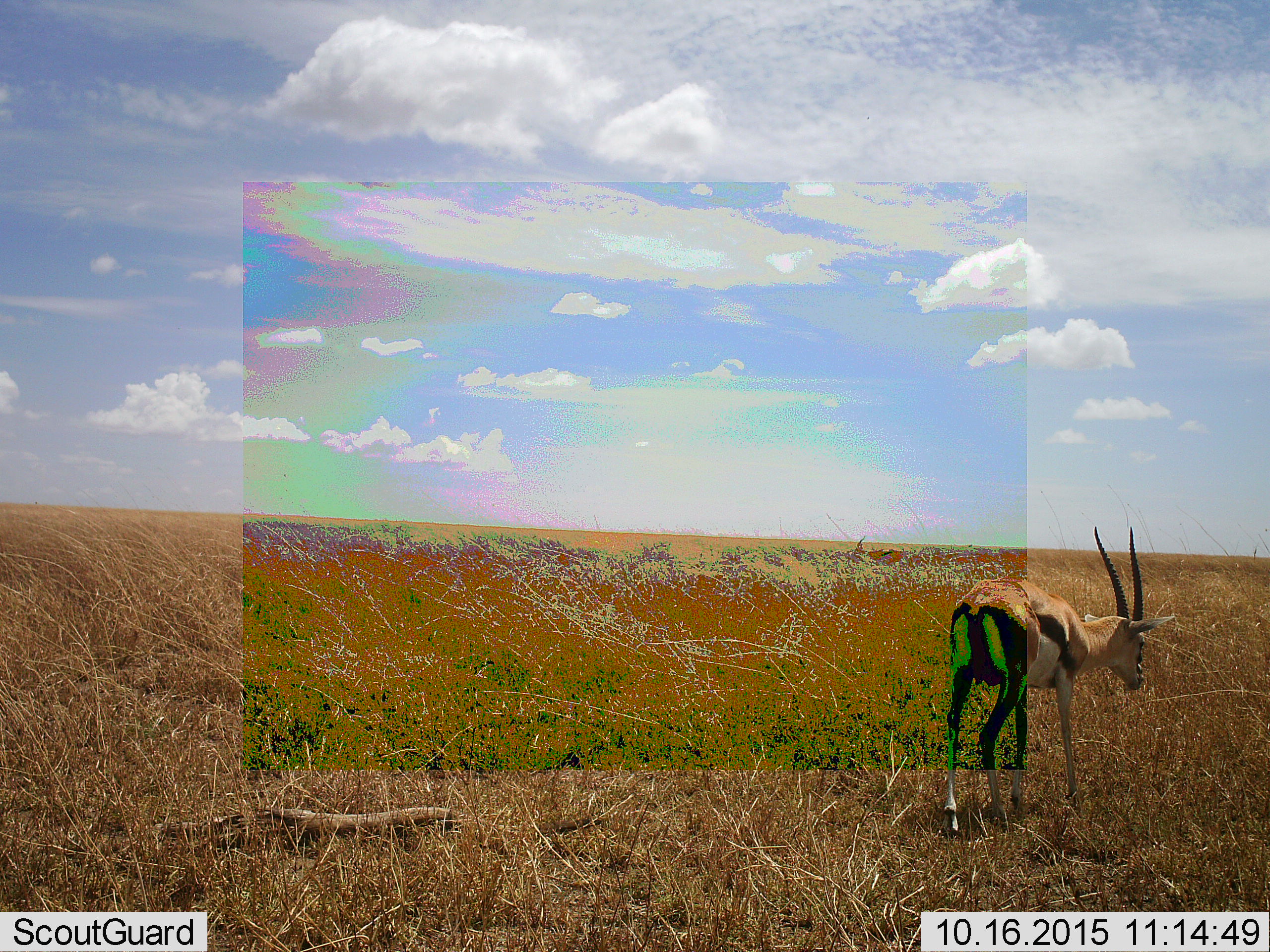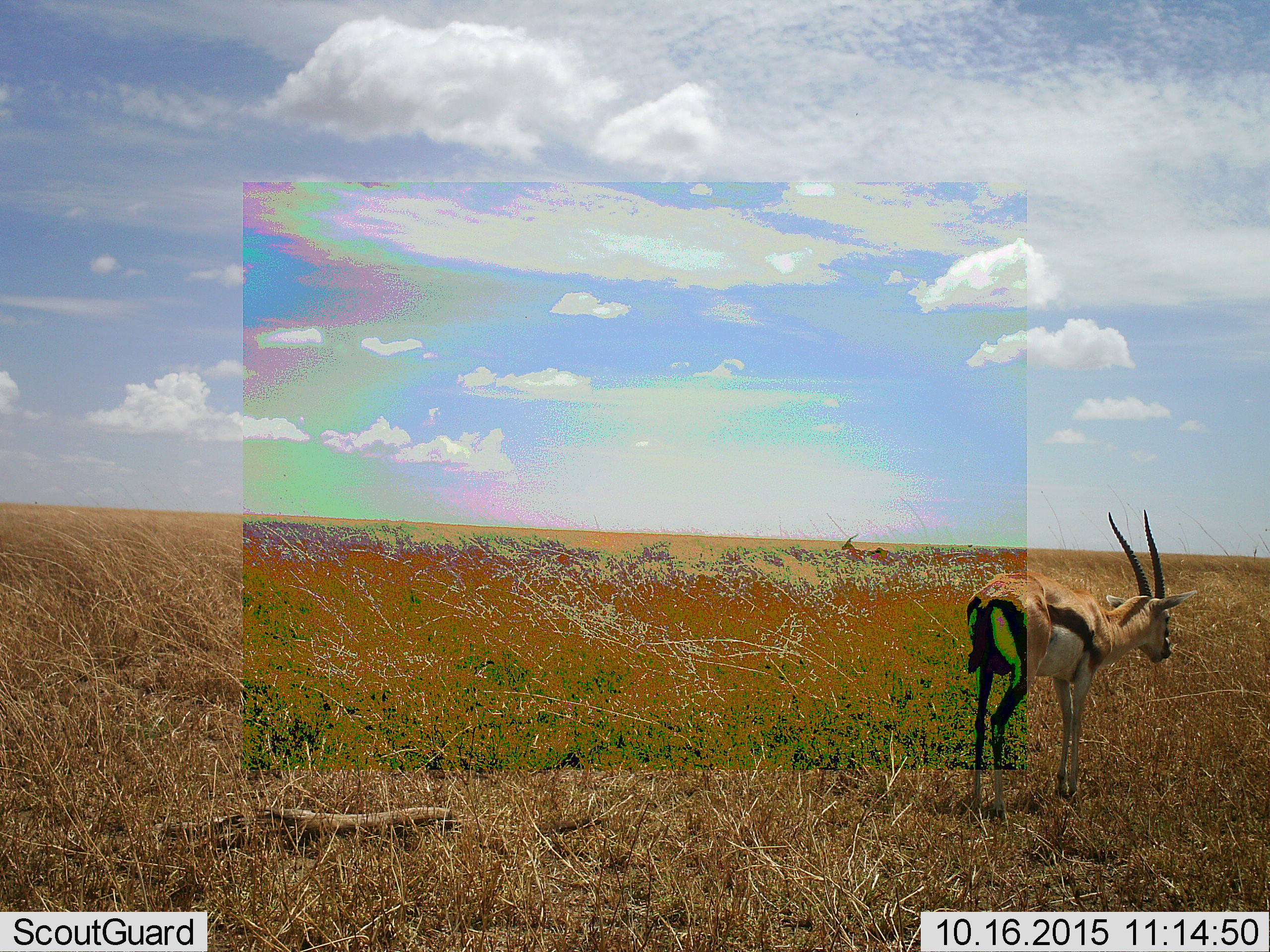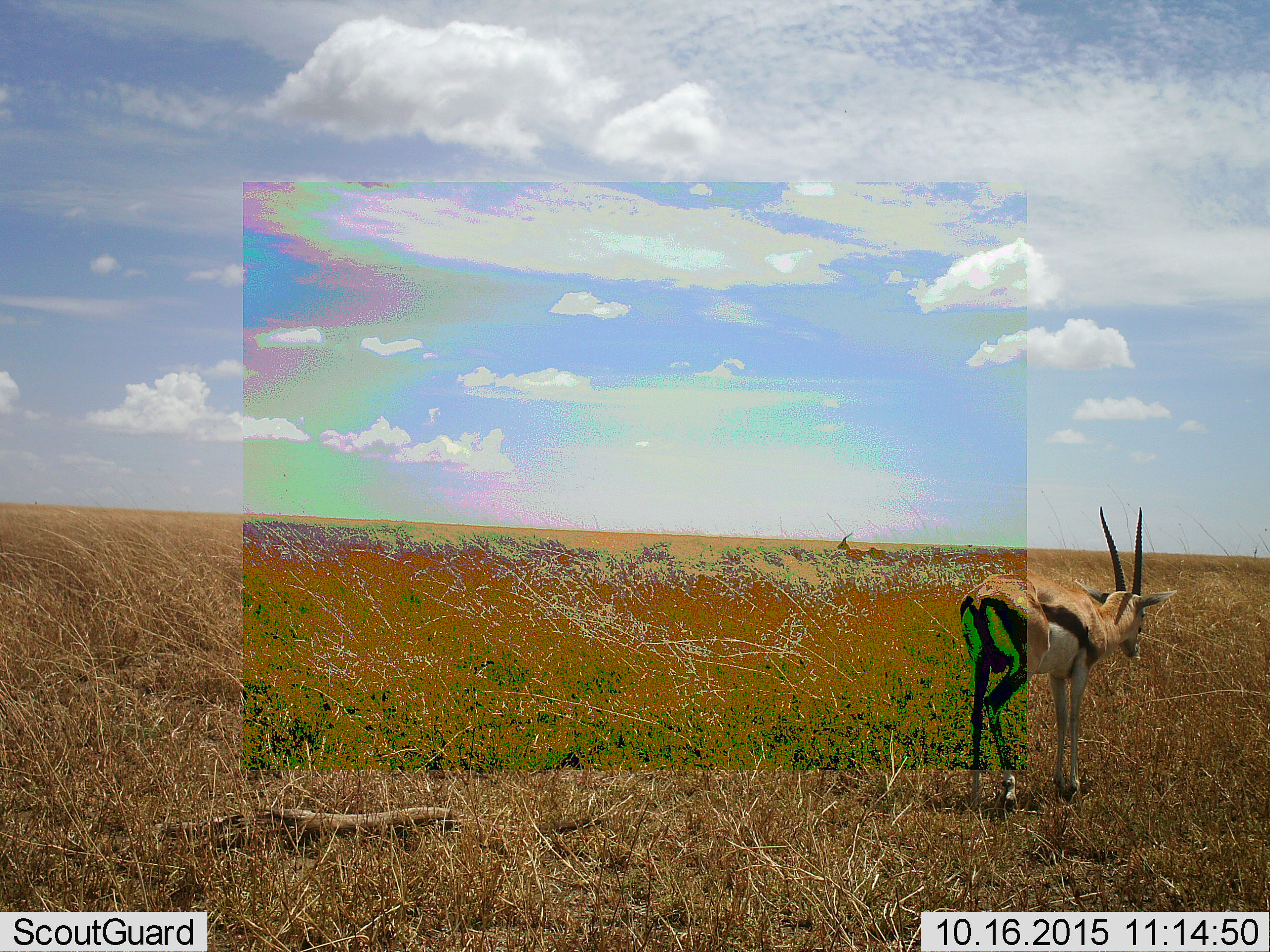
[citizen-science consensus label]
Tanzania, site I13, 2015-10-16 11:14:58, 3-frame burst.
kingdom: Animalia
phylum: Chordata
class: Mammalia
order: Artiodactyla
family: Bovidae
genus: Eudorcas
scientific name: Eudorcas thomsonii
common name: thomson's gazelle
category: gazellethomsons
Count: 2.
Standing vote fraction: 50%.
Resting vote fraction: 0%.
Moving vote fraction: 62%.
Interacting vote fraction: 0%.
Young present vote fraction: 0%.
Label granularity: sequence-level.